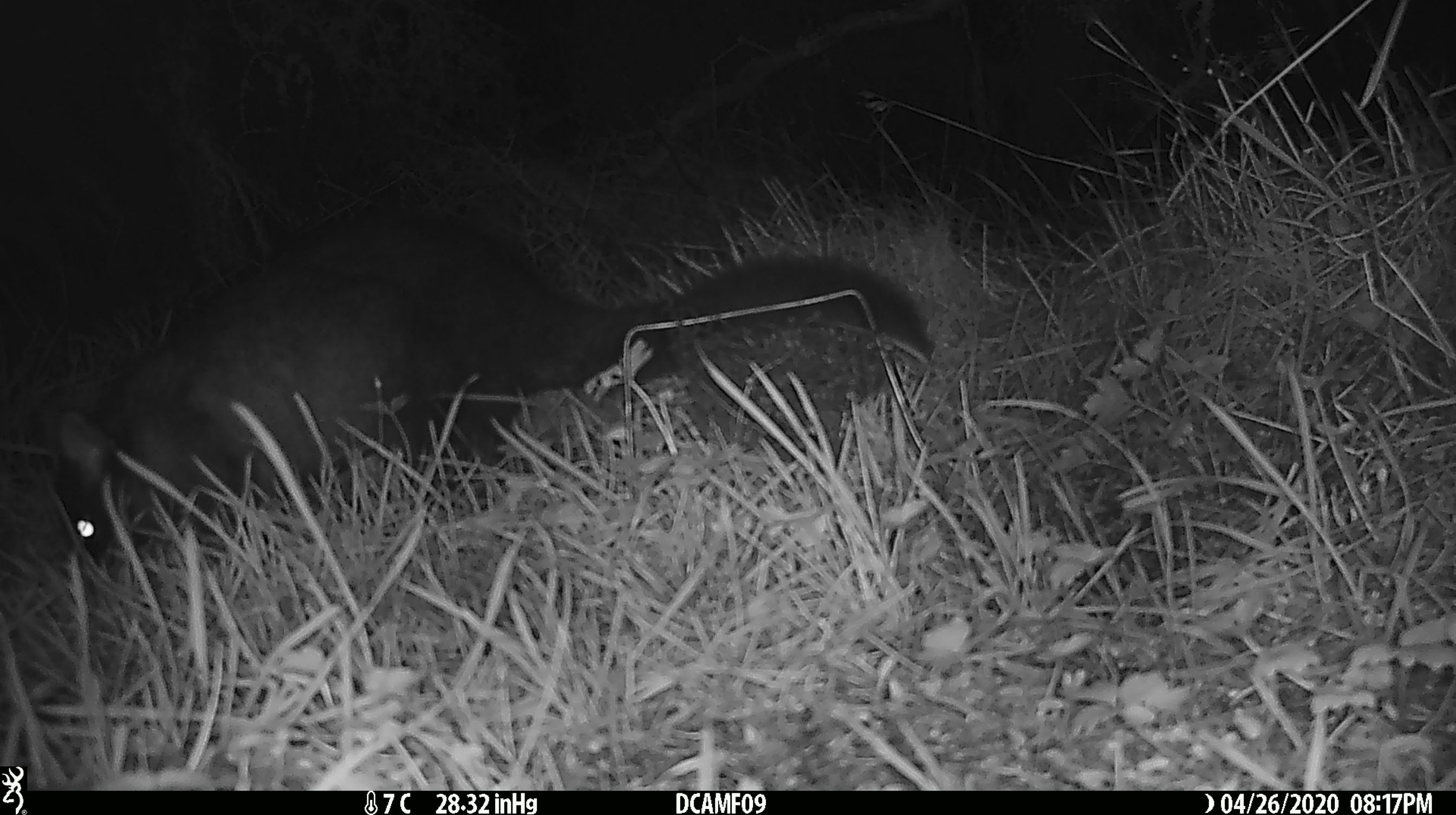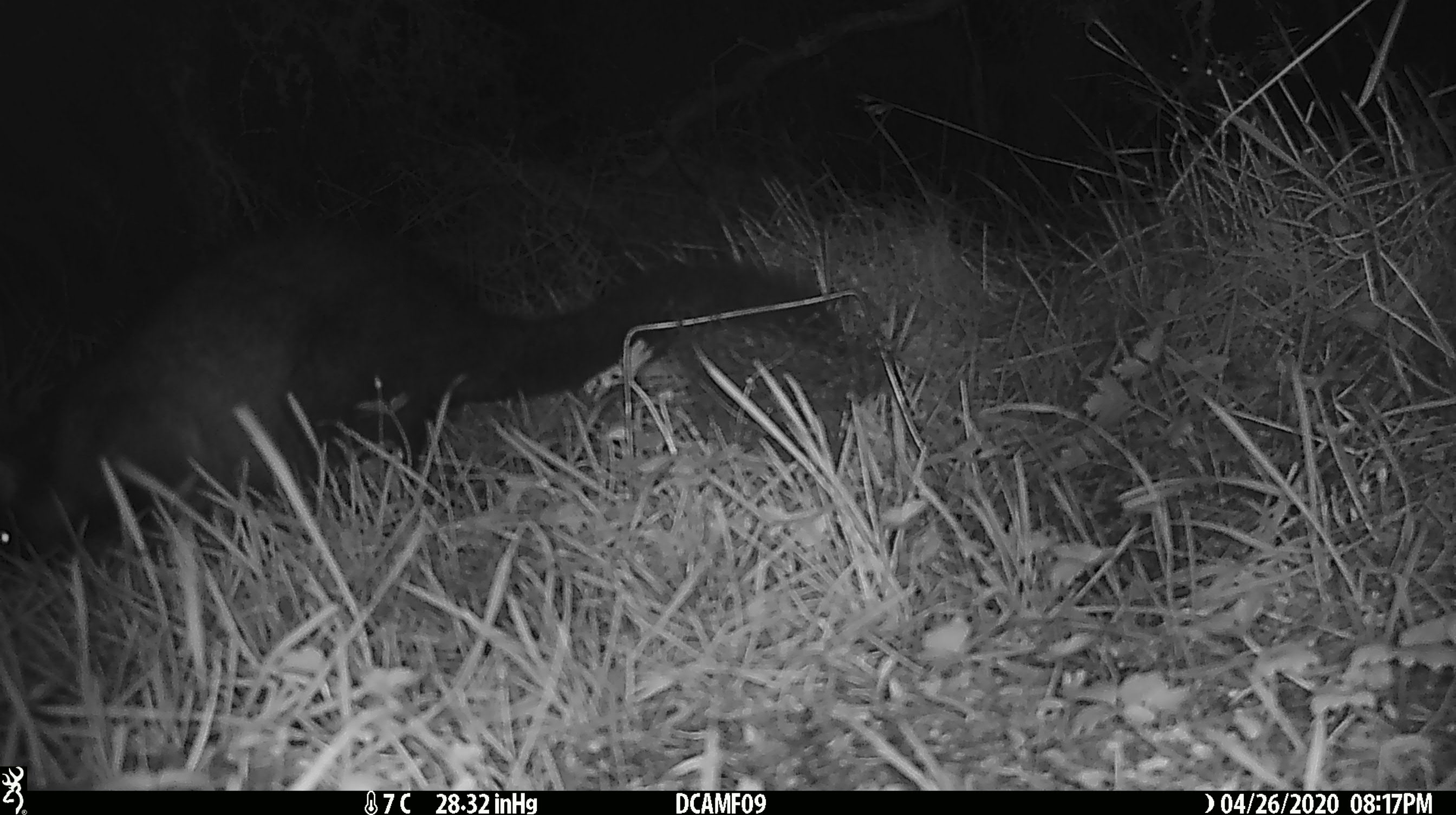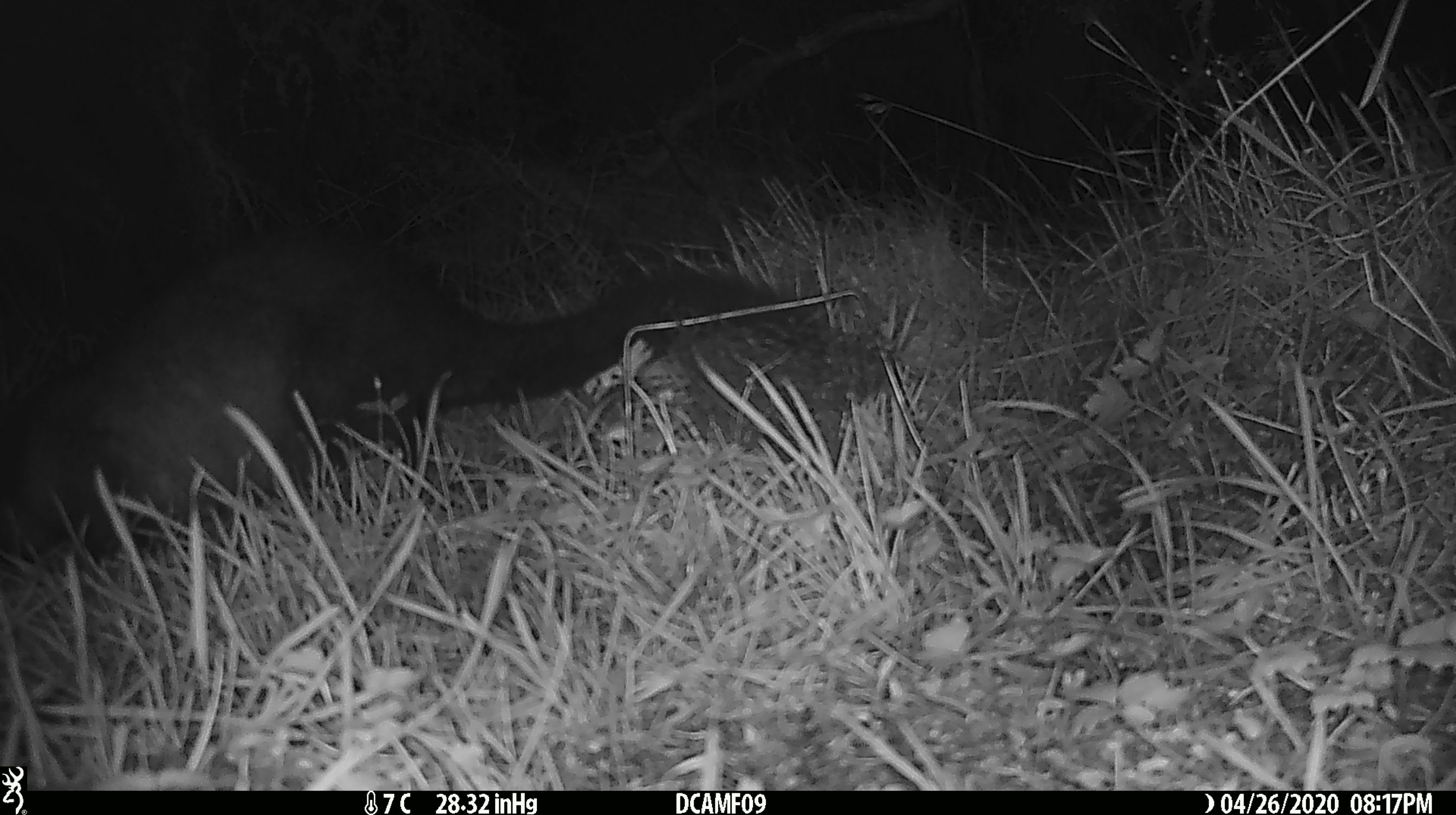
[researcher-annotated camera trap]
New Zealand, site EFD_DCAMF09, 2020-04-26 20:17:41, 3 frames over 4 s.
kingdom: Animalia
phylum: Chordata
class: Mammalia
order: Diprotodontia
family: Phalangeridae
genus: Trichosurus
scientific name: Trichosurus vulpecula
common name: common brushtail possum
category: possum